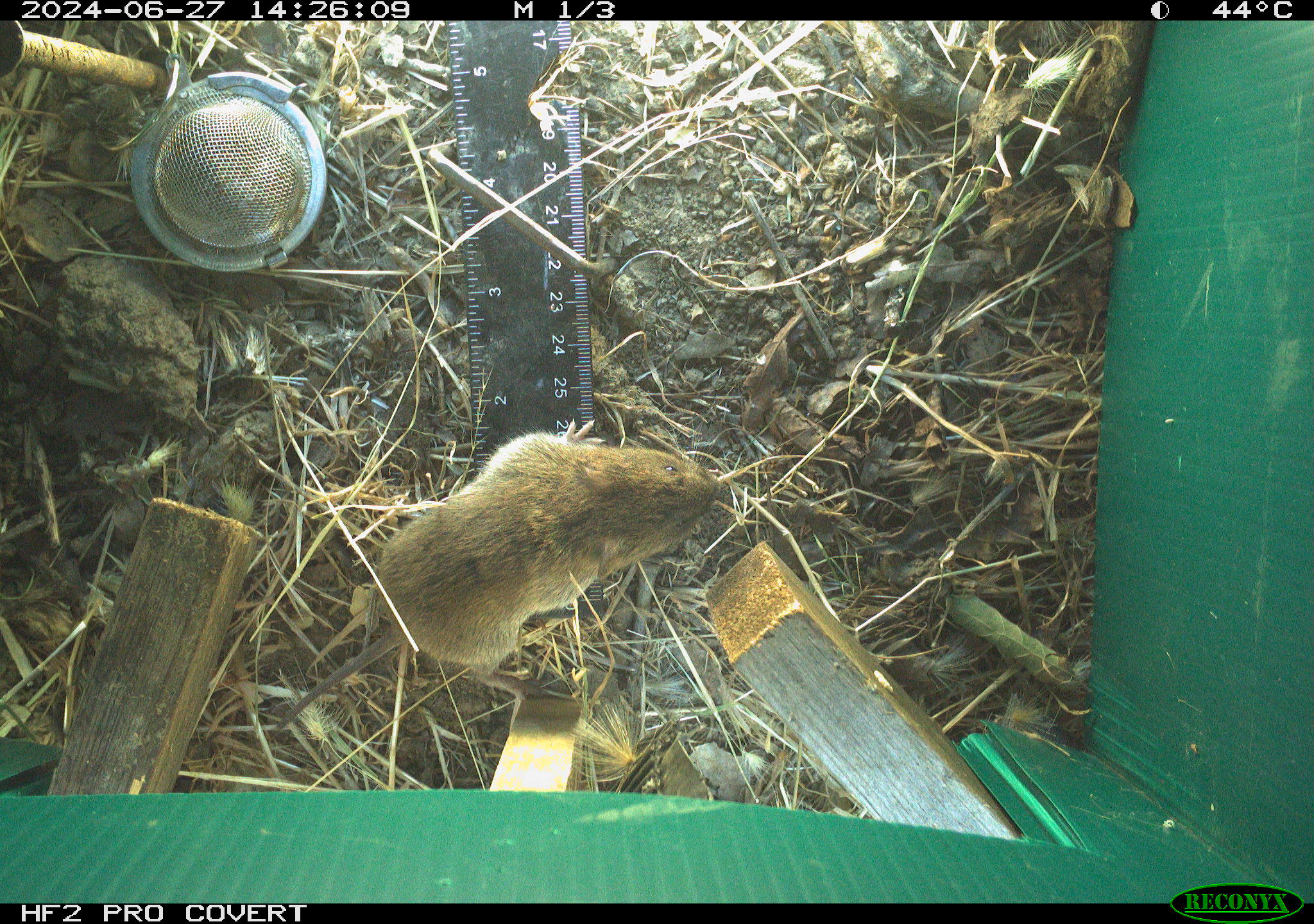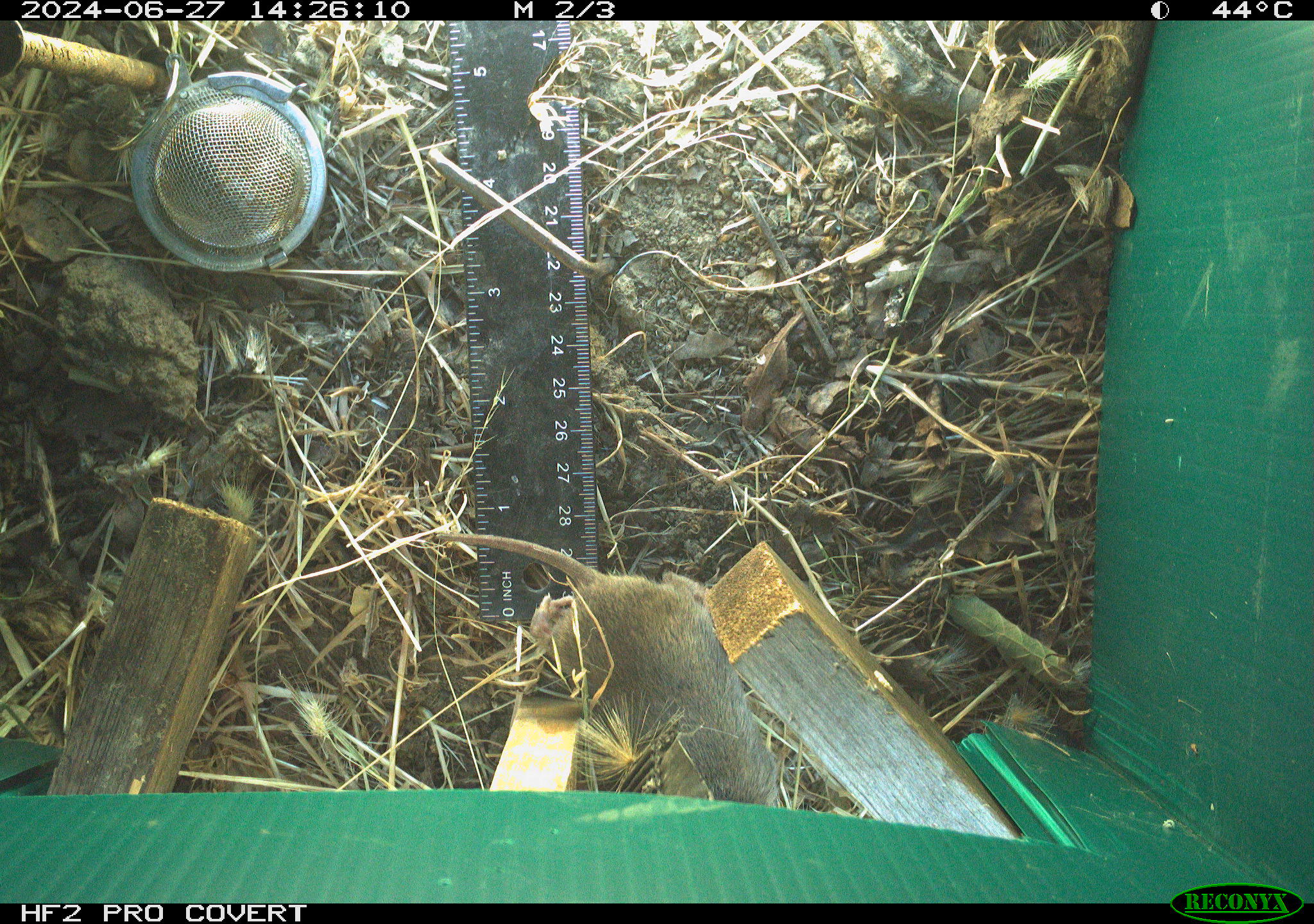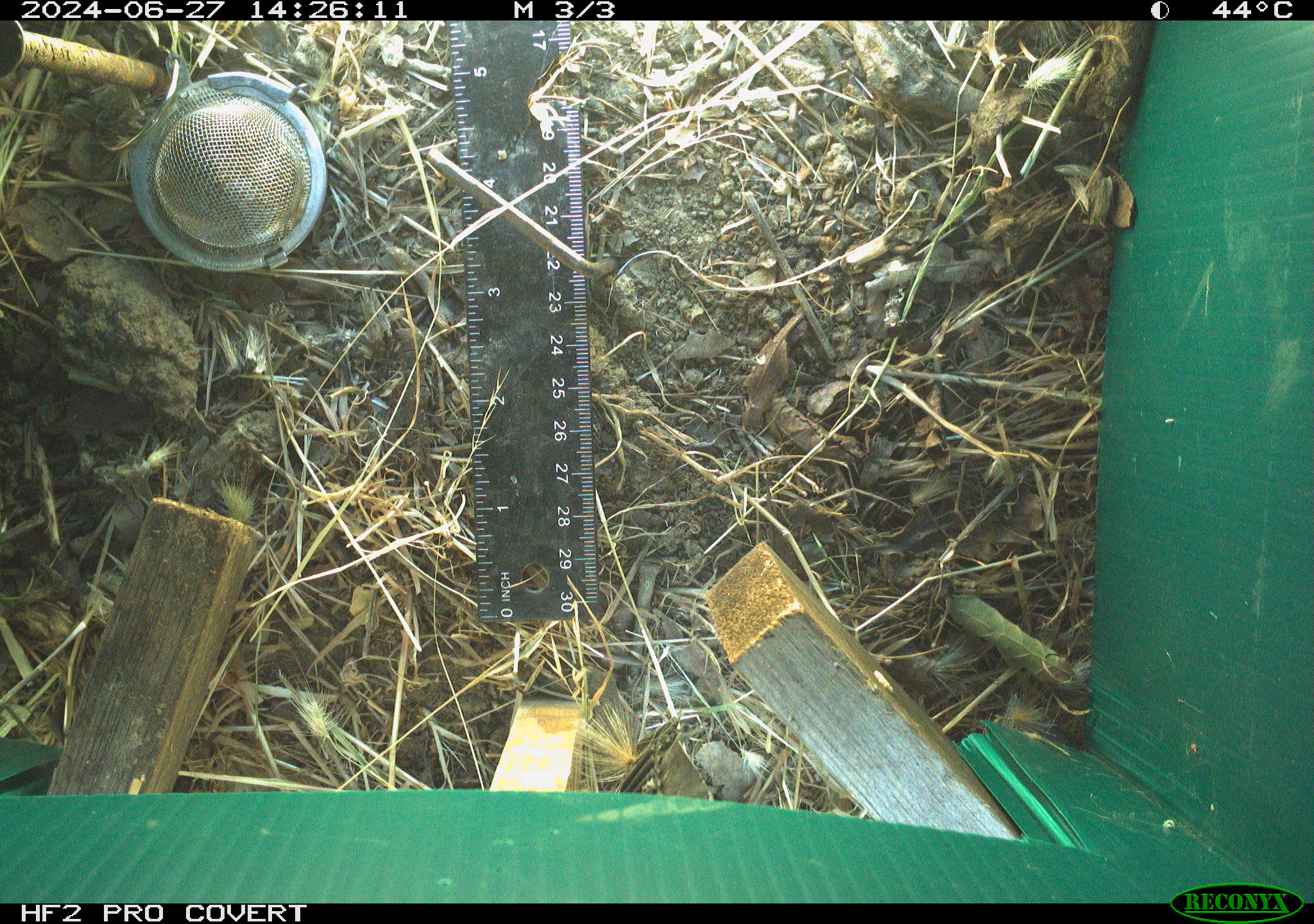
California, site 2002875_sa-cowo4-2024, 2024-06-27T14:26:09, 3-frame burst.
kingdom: Animalia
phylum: Chordata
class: Mammalia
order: Rodentia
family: Cricetidae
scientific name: Arvicolinae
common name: voles, lemmings, and muskrats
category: arvicolinae subfamily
Arvicolinae subfamily (voles, lemmings, and muskrats) (Arvicolinae).